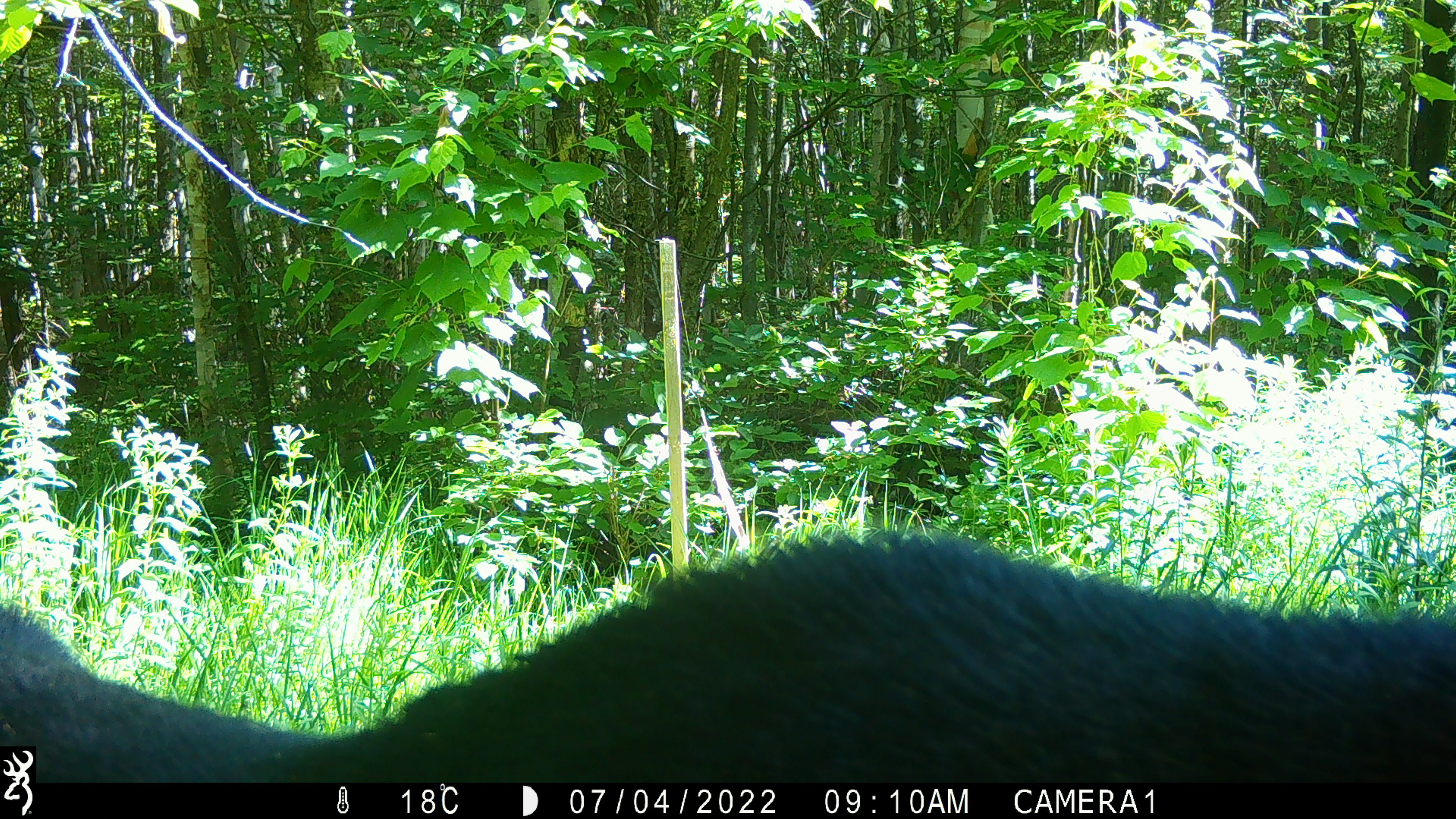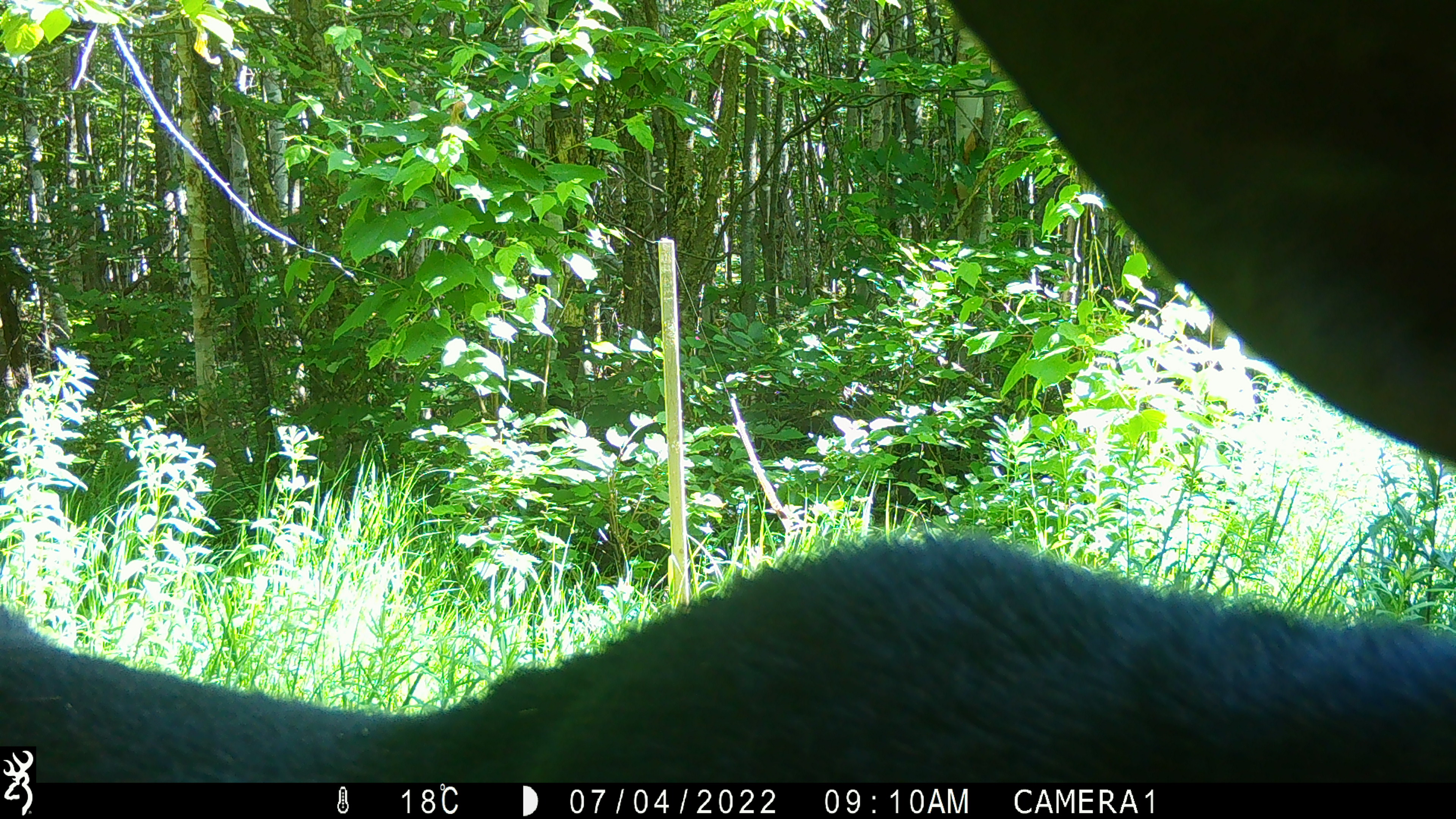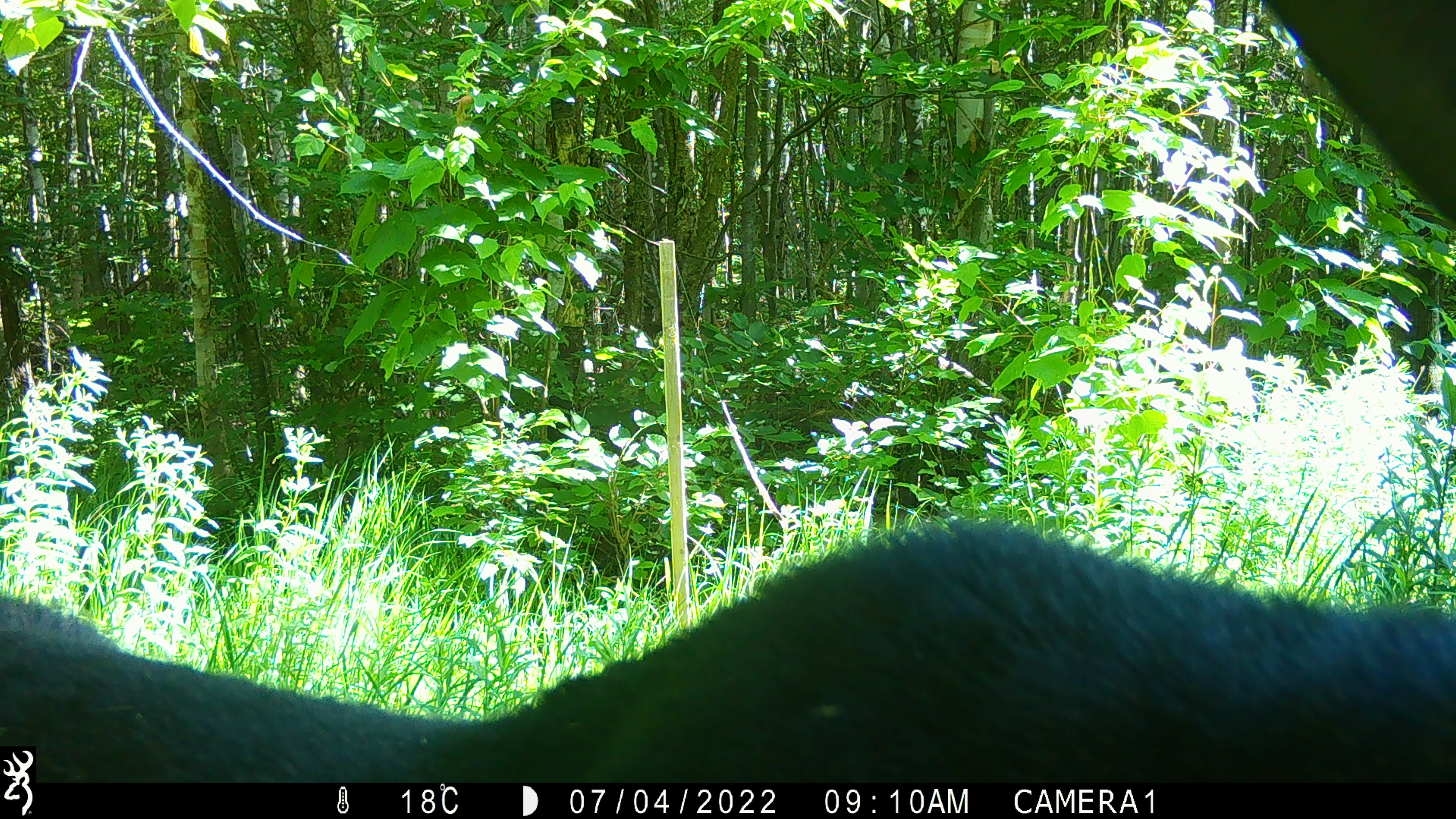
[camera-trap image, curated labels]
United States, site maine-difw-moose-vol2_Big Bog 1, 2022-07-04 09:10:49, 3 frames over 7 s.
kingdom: Animalia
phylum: Chordata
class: Mammalia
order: Artiodactyla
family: Cervidae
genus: Alces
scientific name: Alces alces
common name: moose